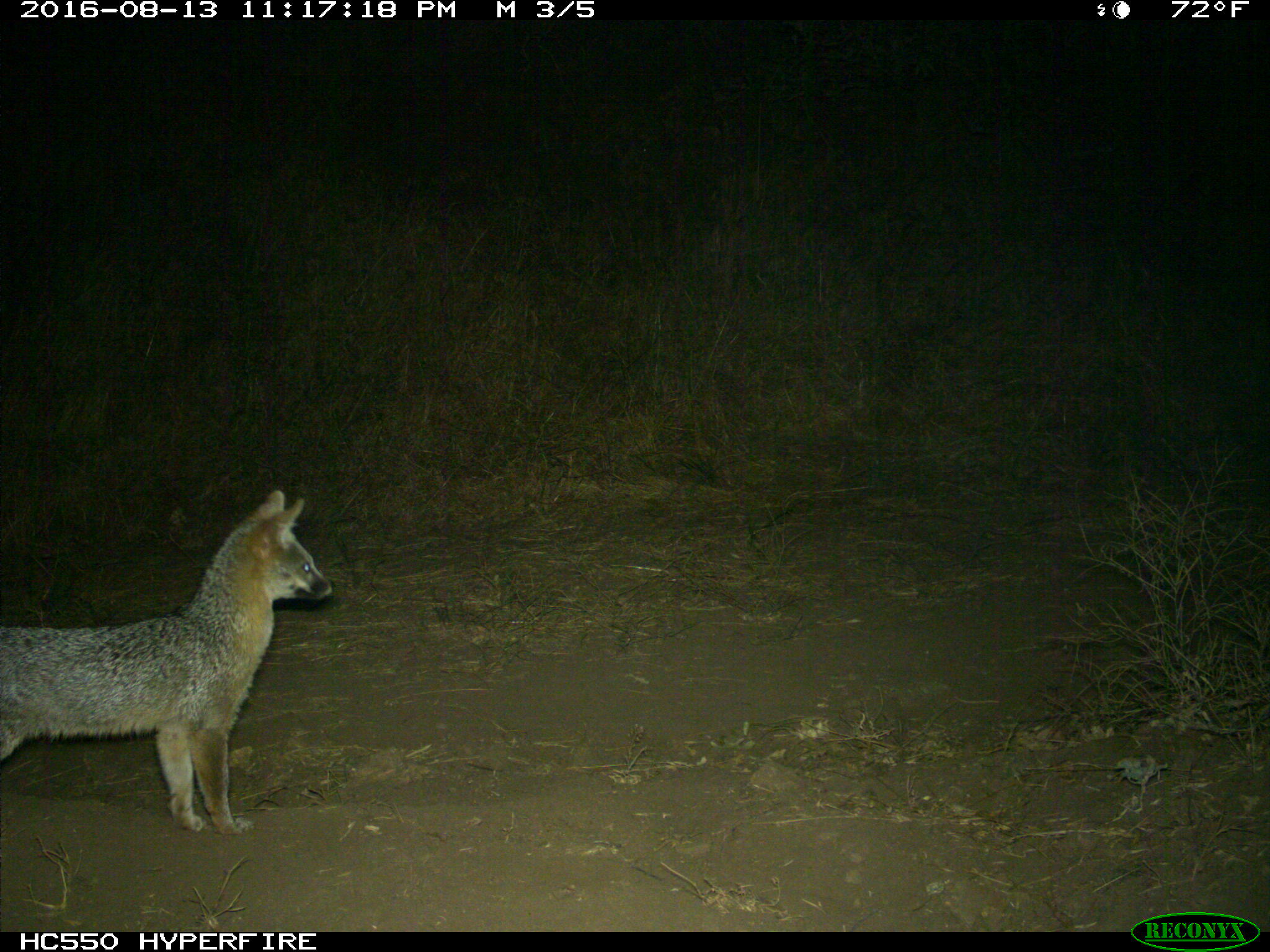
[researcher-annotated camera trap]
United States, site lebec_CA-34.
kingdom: Animalia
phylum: Chordata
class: Mammalia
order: Carnivora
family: Canidae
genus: Urocyon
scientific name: Urocyon cinereoargenteus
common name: gray fox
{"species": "Urocyon cinereoargenteus (gray fox)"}